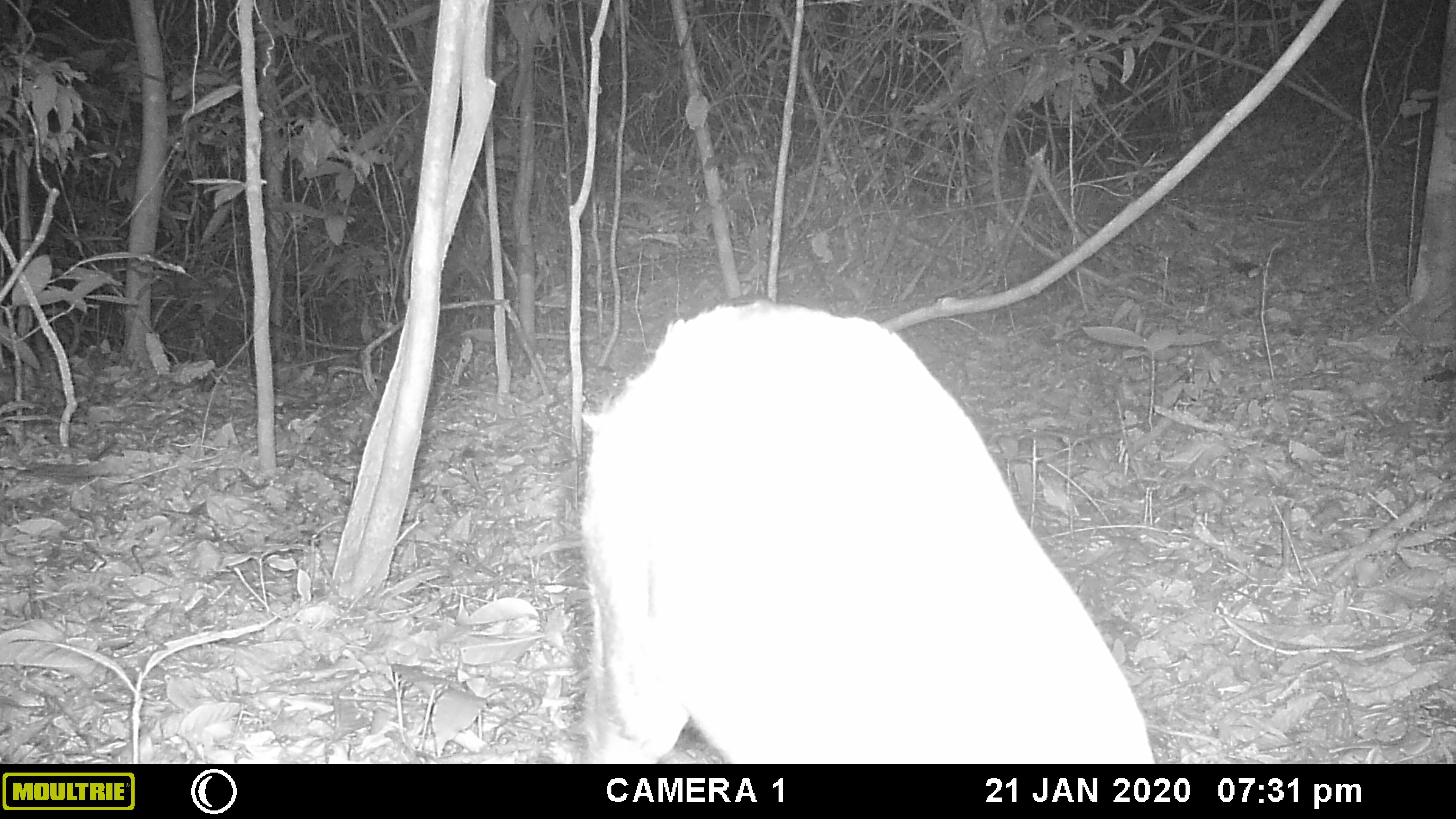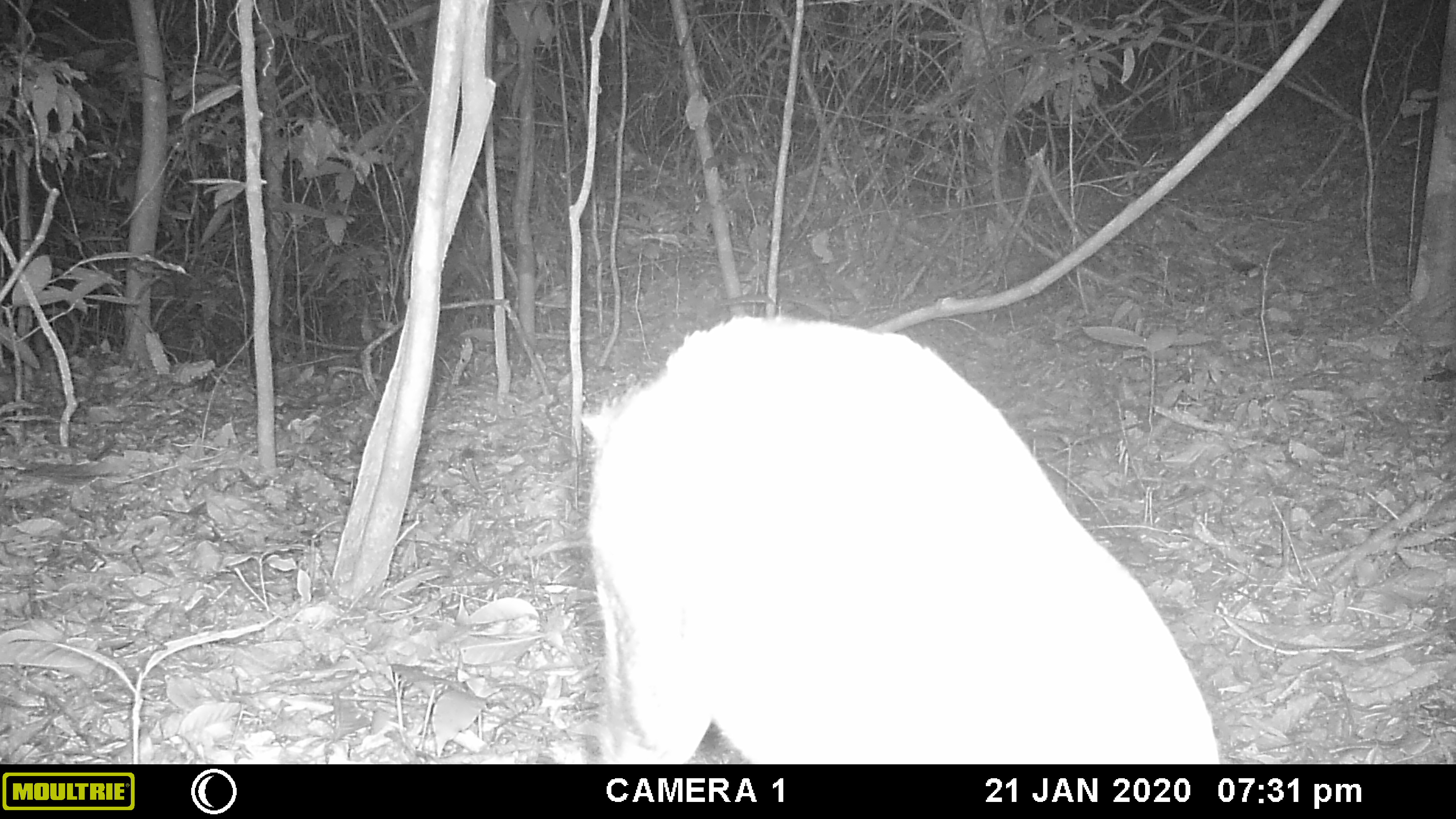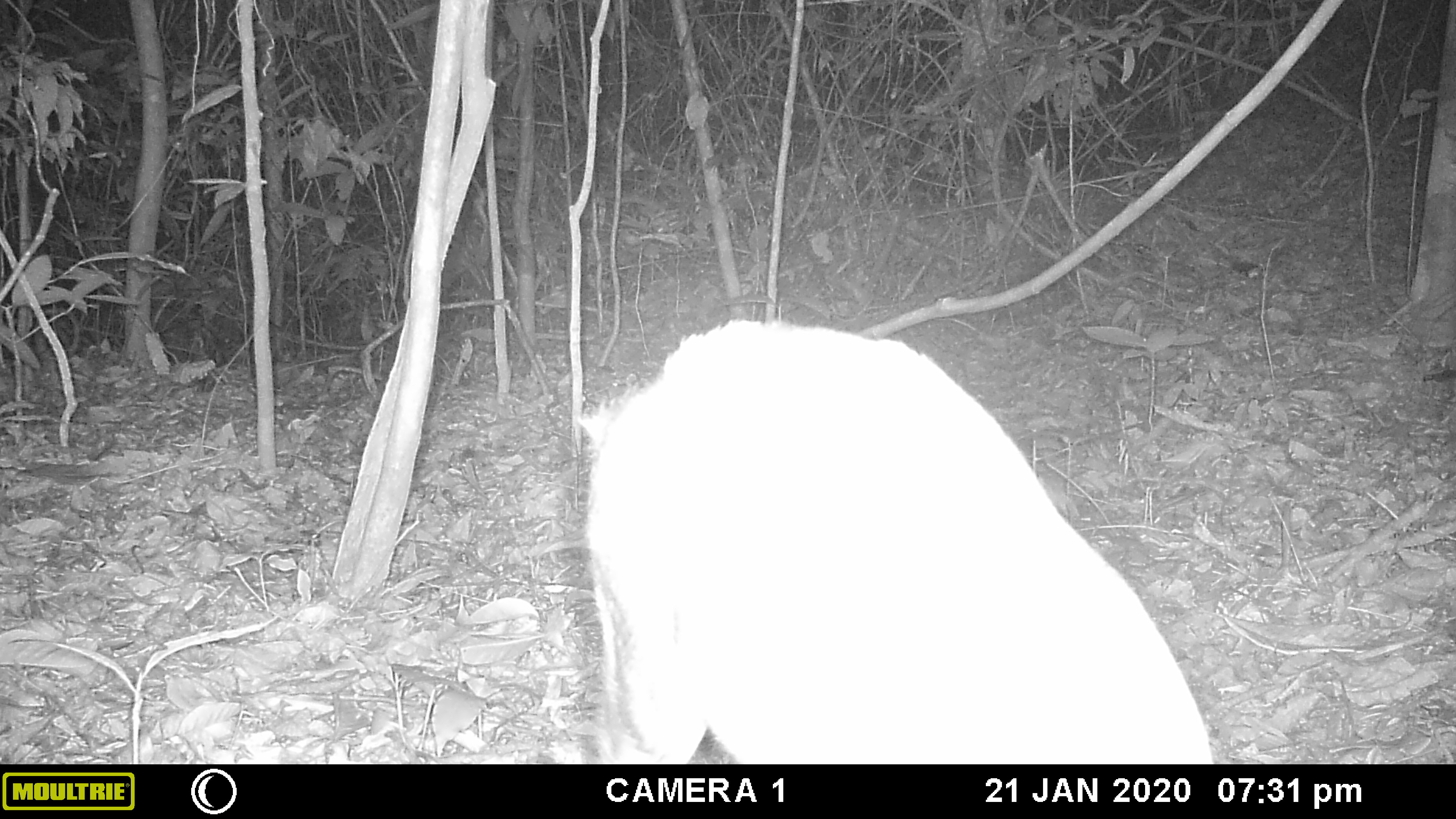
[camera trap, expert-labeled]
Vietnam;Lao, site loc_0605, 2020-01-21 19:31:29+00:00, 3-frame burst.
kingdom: Animalia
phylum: Chordata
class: Mammalia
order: Artiodactyla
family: Cervidae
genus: Muntiacus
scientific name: Muntiacus rooseveltorum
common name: roosevelt's muntjac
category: roosevelts muntjac group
Roosevelts muntjac group (roosevelt's muntjac) (Muntiacus rooseveltorum). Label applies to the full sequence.